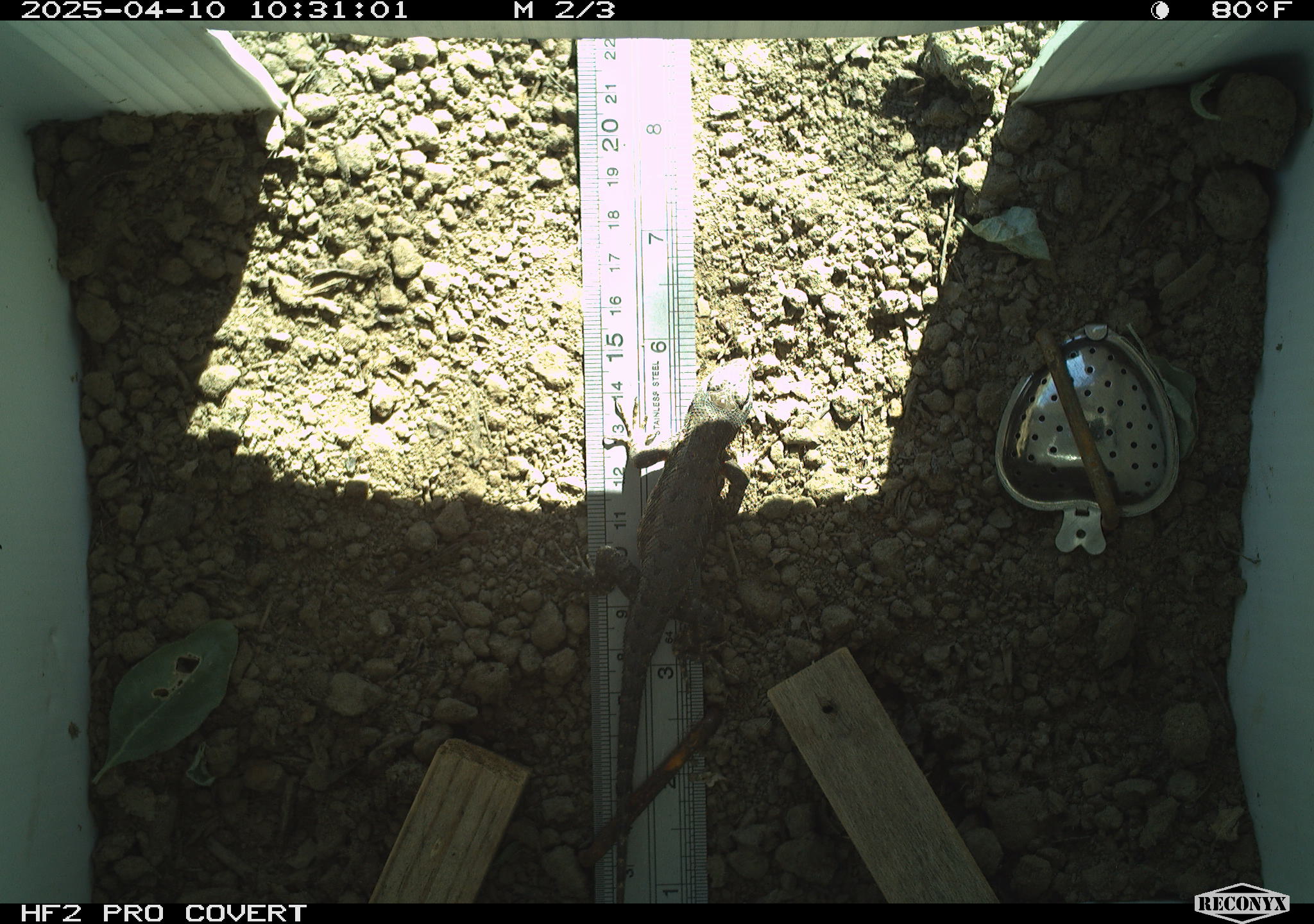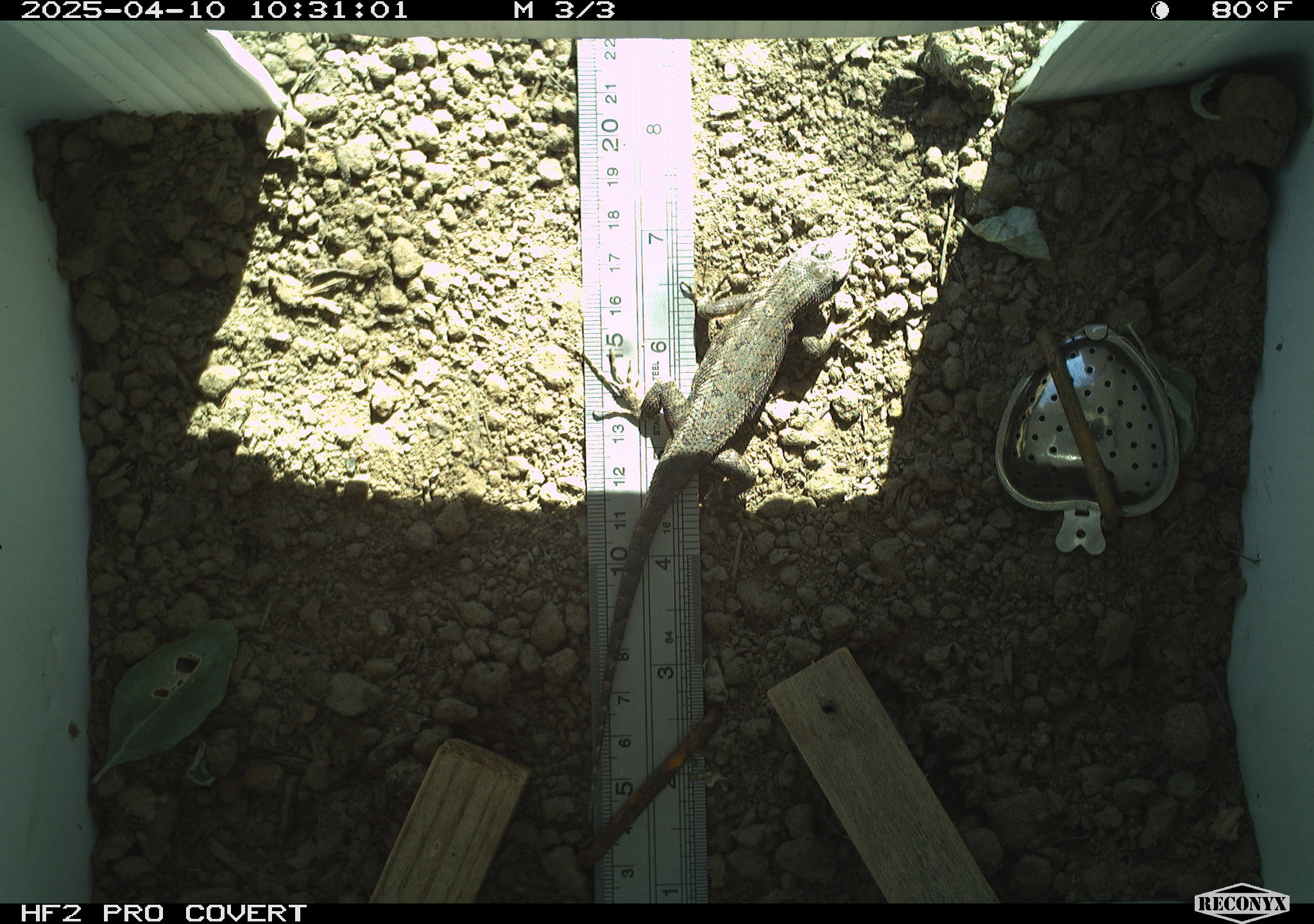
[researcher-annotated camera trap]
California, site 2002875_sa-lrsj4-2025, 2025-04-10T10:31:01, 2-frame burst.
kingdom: Animalia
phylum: Chordata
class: Reptilia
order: Squamata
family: Phrynosomatidae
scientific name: Phrynosomatidae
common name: north american spiny lizards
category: sceloporus/uta species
Sceloporus/uta species (north american spiny lizards) (Phrynosomatidae).